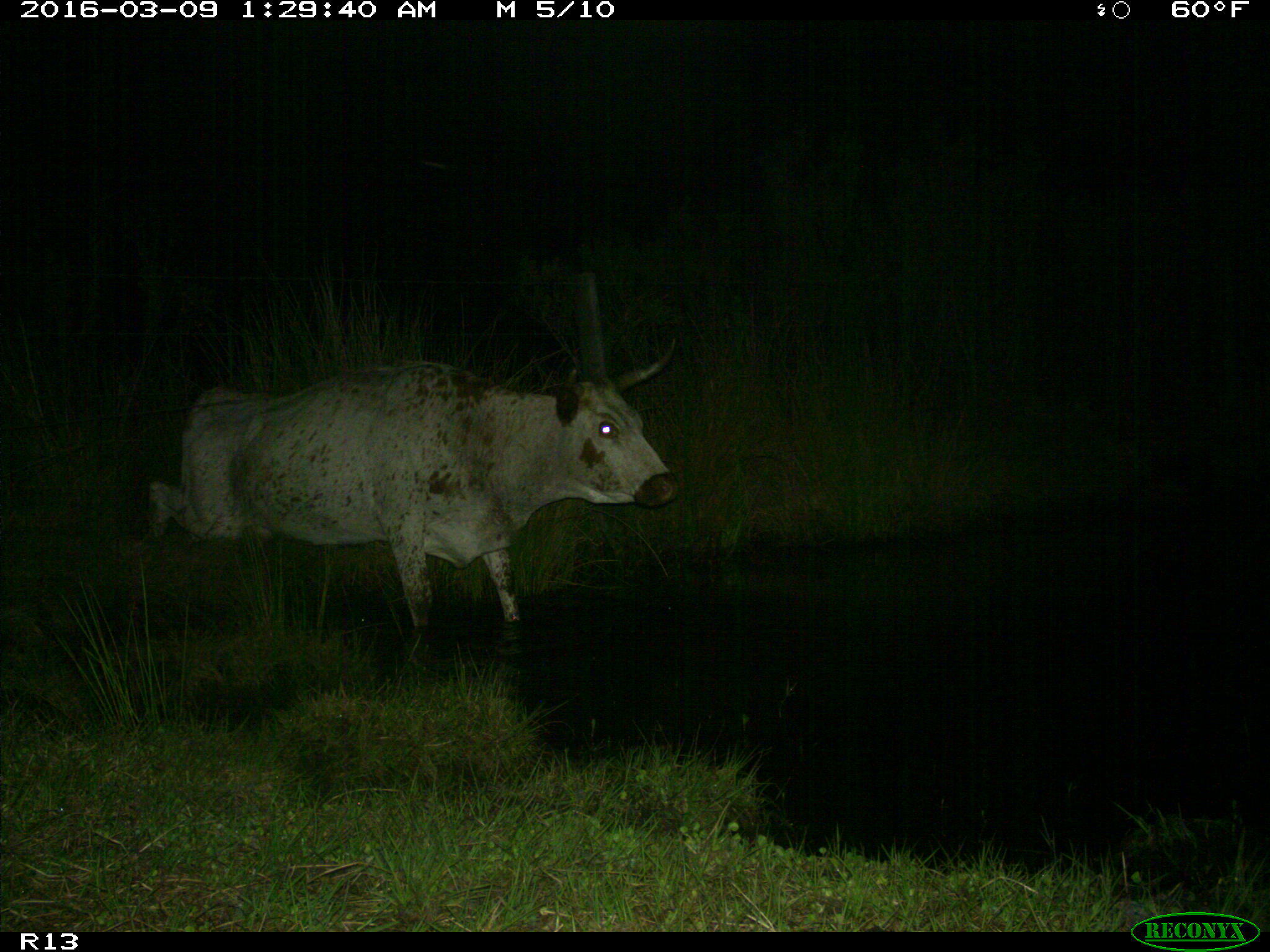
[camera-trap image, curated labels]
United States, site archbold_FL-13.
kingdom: Animalia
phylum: Chordata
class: Mammalia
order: Artiodactyla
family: Bovidae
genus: Bos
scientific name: Bos taurus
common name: domestic cow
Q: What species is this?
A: Bos taurus (domestic cow).